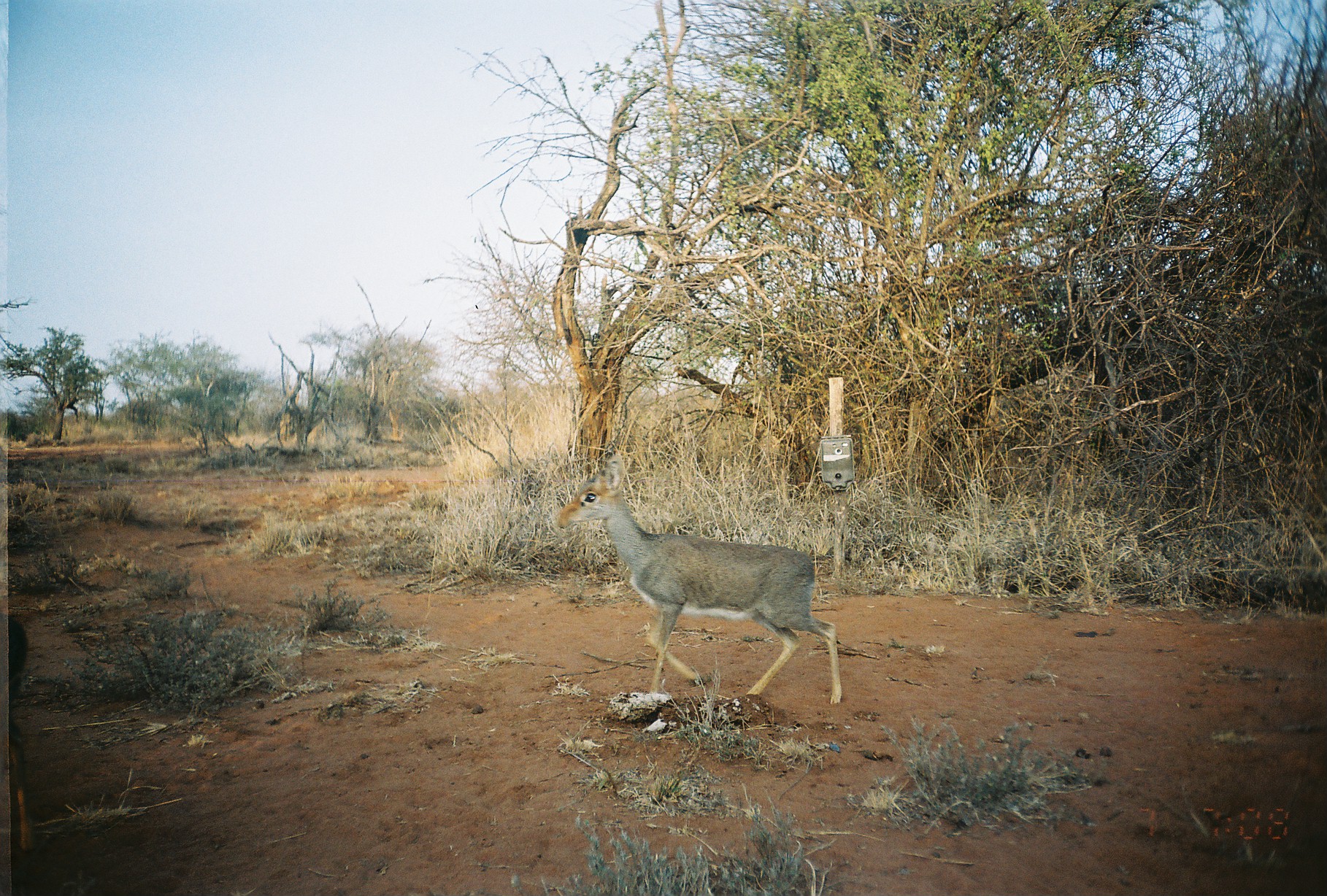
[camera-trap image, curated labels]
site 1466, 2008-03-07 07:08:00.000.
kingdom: Animalia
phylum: Chordata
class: Mammalia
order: Artiodactyla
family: Bovidae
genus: Madoqua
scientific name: Madoqua guentheri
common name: günther's dik-dik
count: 2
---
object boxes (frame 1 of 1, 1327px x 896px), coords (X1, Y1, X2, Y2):
madoqua guentheri: (557, 452, 844, 705)